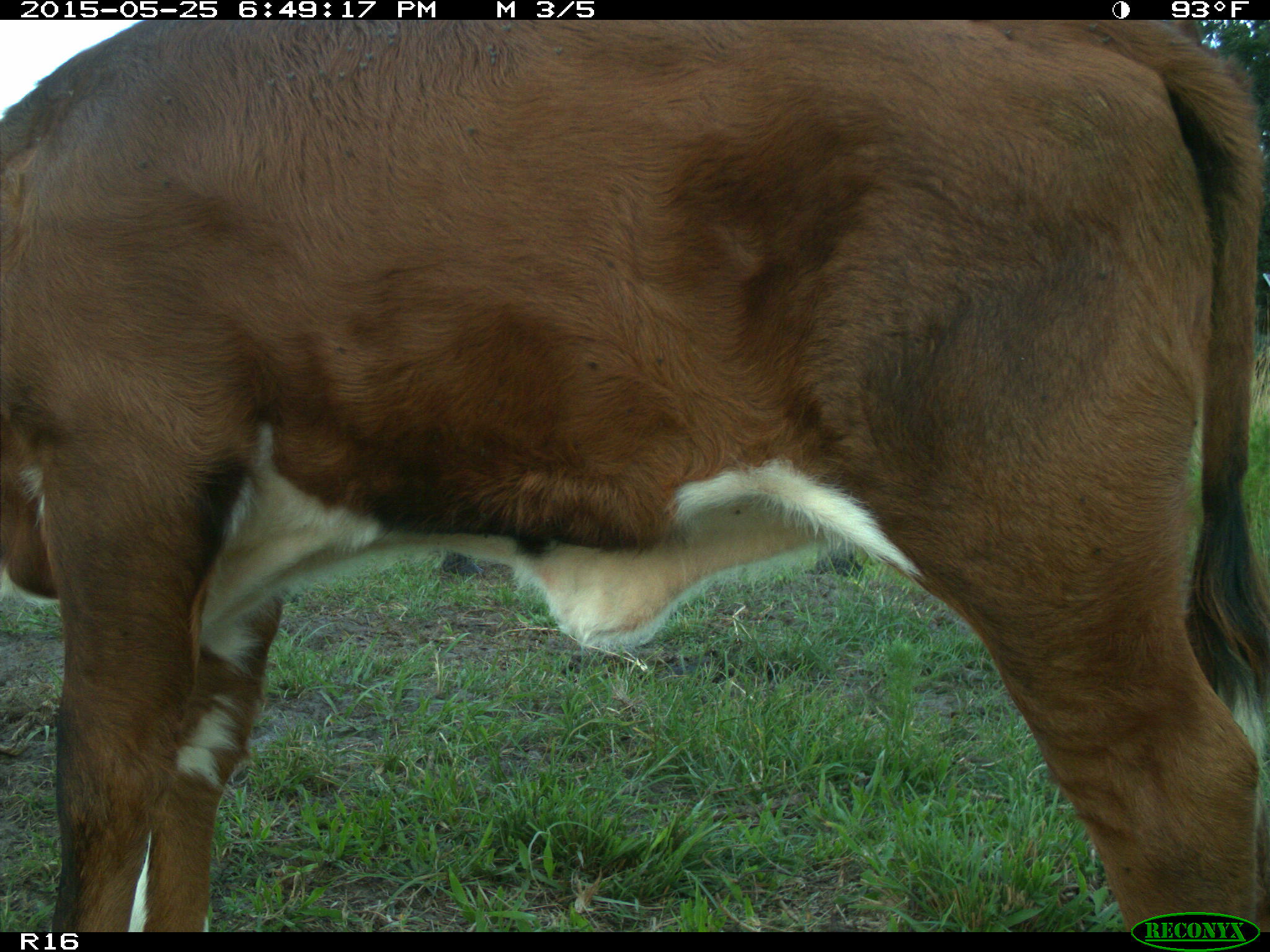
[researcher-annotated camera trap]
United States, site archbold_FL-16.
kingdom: Animalia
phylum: Chordata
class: Mammalia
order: Artiodactyla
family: Bovidae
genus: Bos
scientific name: Bos taurus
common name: domestic cow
Bos taurus (domestic cow).